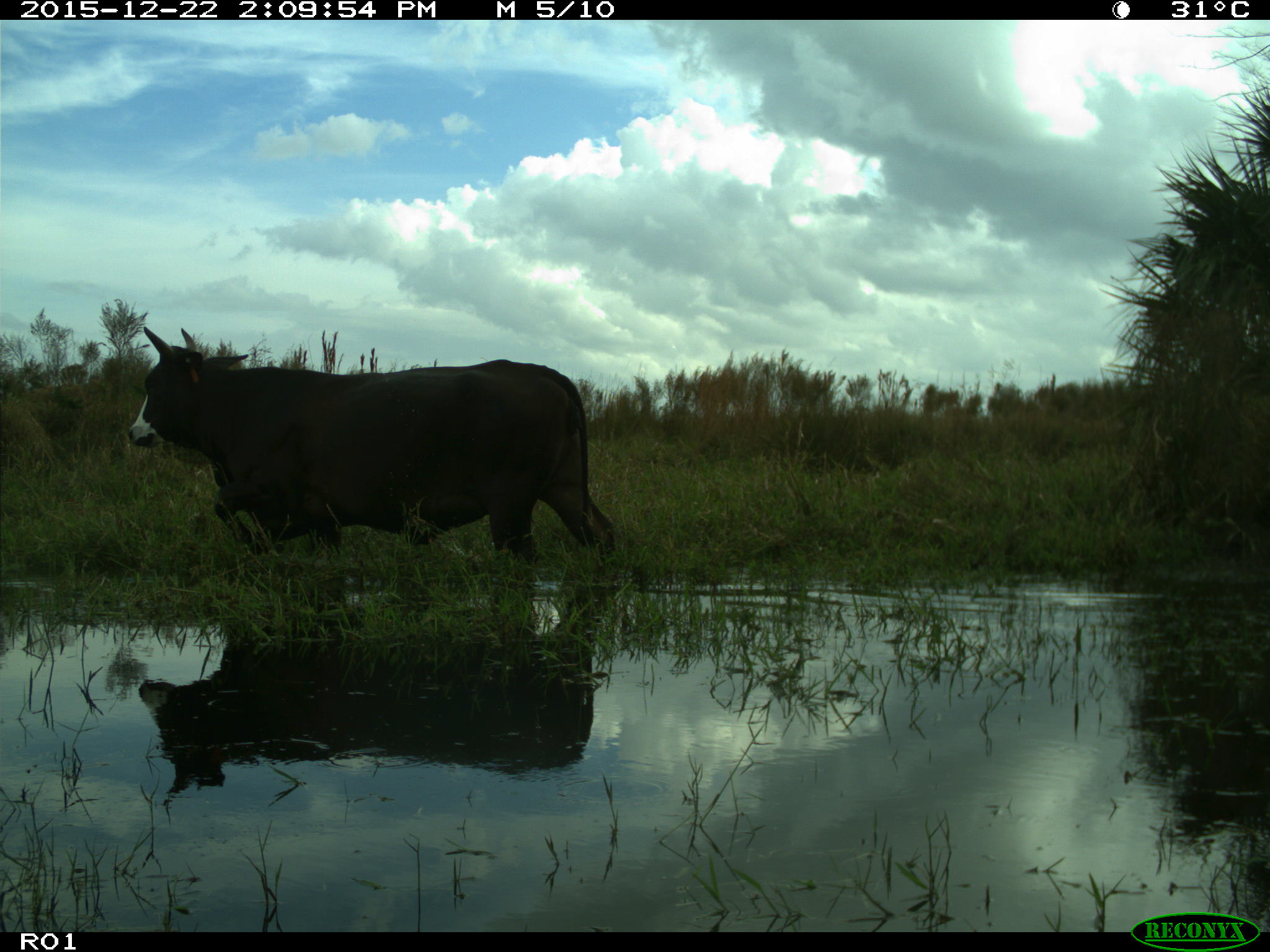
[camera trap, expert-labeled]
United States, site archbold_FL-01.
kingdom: Animalia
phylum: Chordata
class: Mammalia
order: Artiodactyla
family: Bovidae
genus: Bos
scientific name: Bos taurus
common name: domestic cow